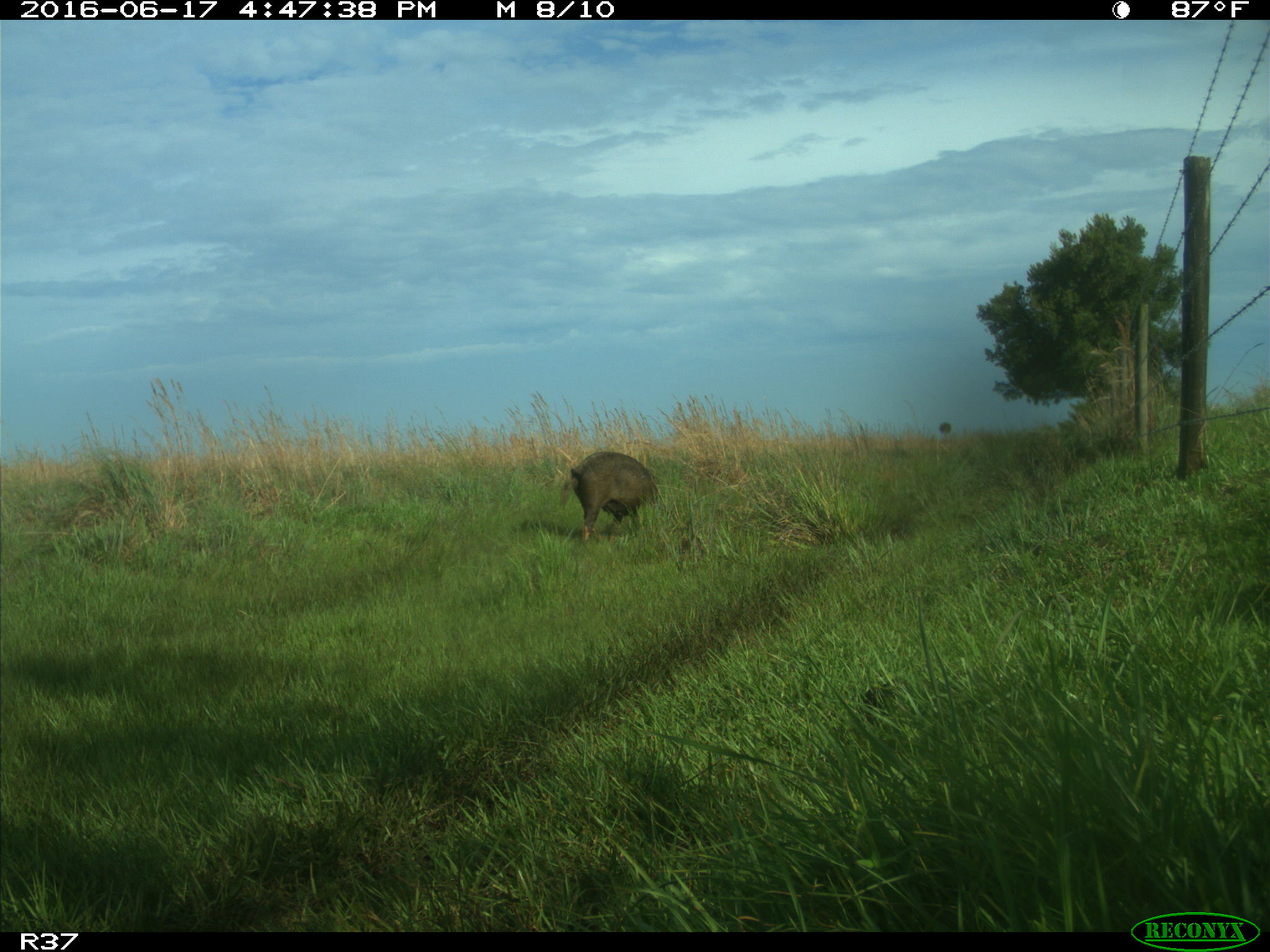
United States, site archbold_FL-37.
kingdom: Animalia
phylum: Chordata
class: Mammalia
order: Artiodactyla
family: Suidae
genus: Sus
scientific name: Sus scrofa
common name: wild boar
Sus scrofa (wild boar).